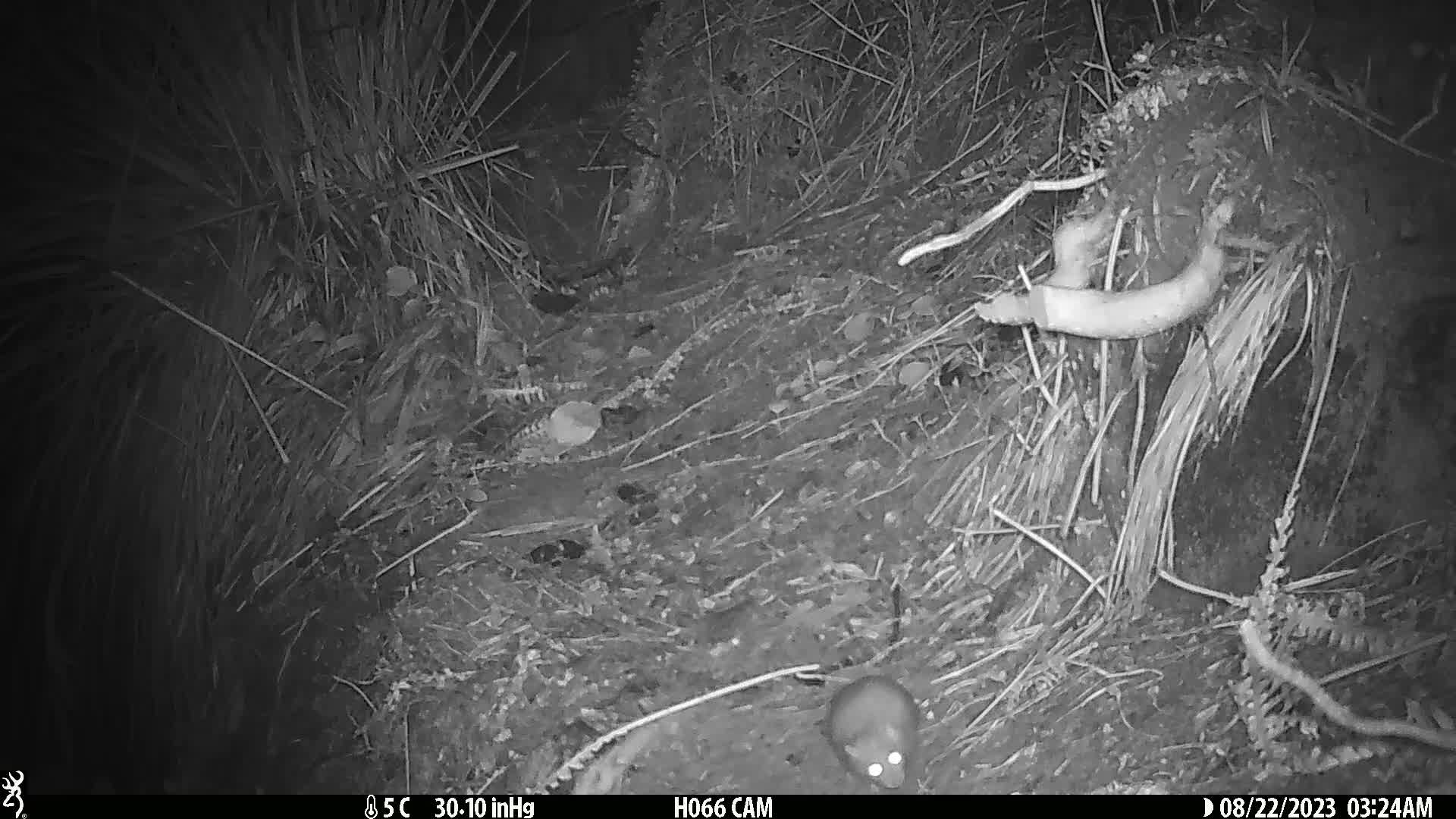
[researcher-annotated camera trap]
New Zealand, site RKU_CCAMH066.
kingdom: Animalia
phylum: Chordata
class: Mammalia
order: Rodentia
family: Muridae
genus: Rattus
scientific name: Rattus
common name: rat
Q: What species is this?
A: Rat (Rattus).